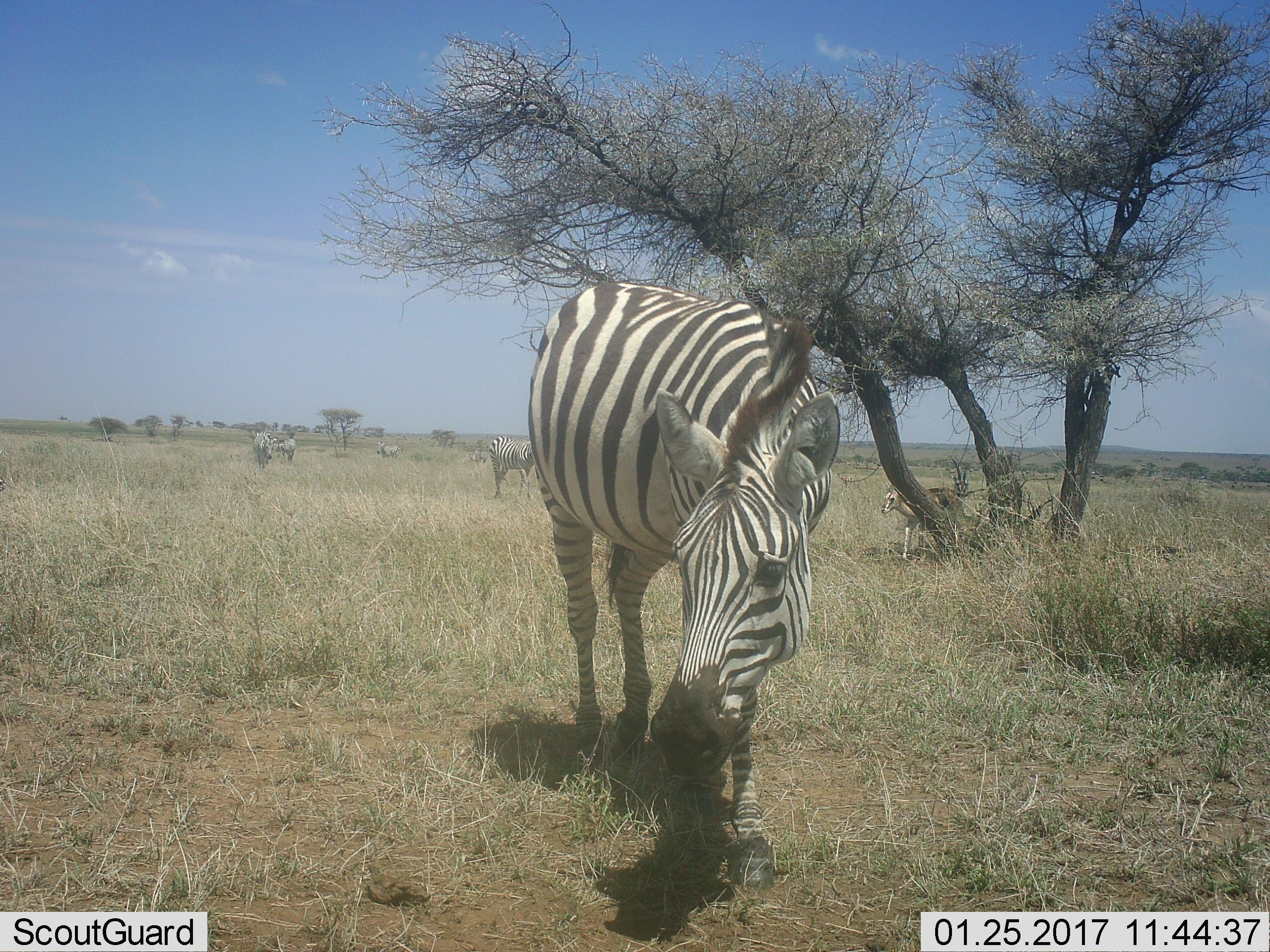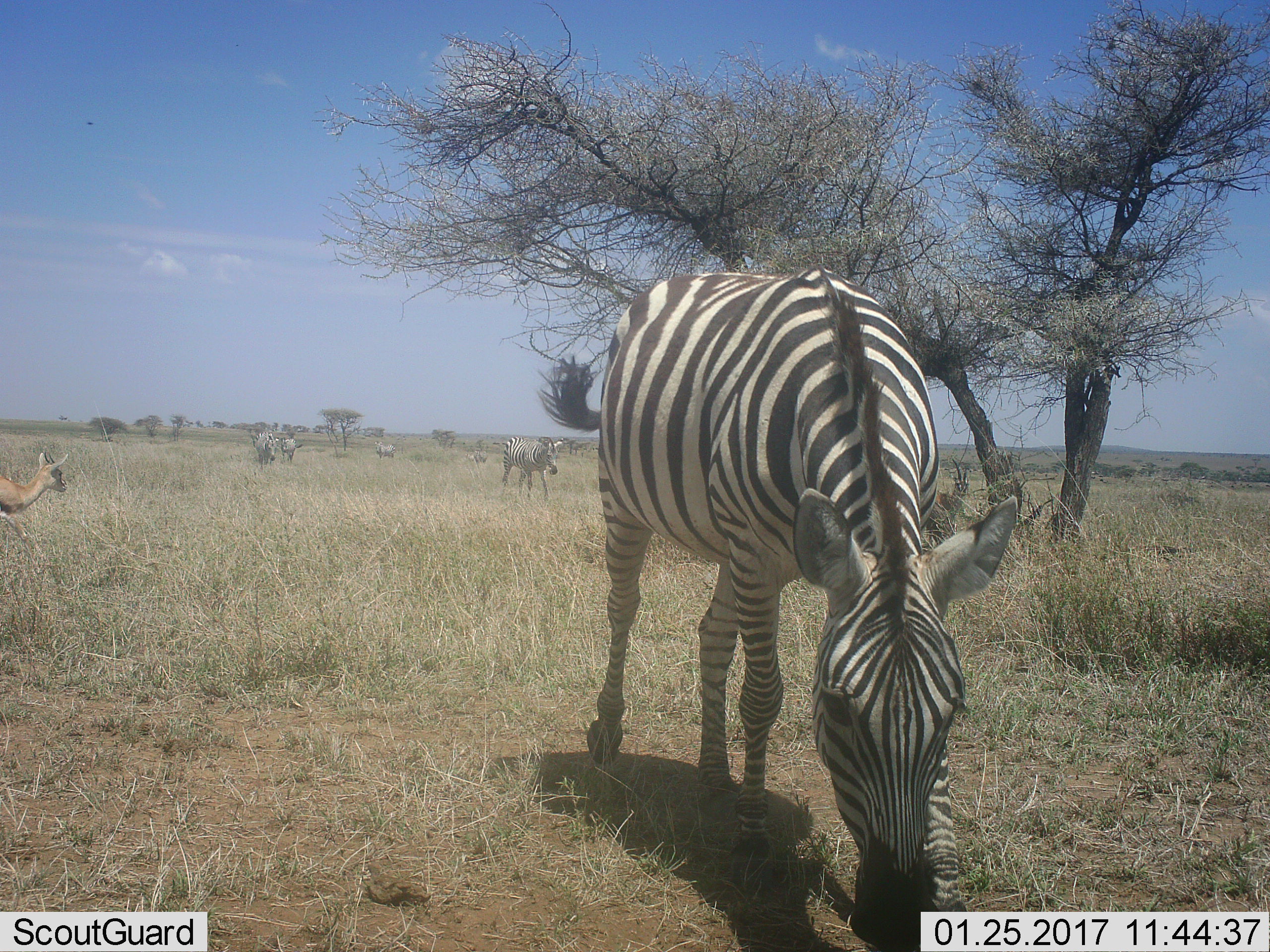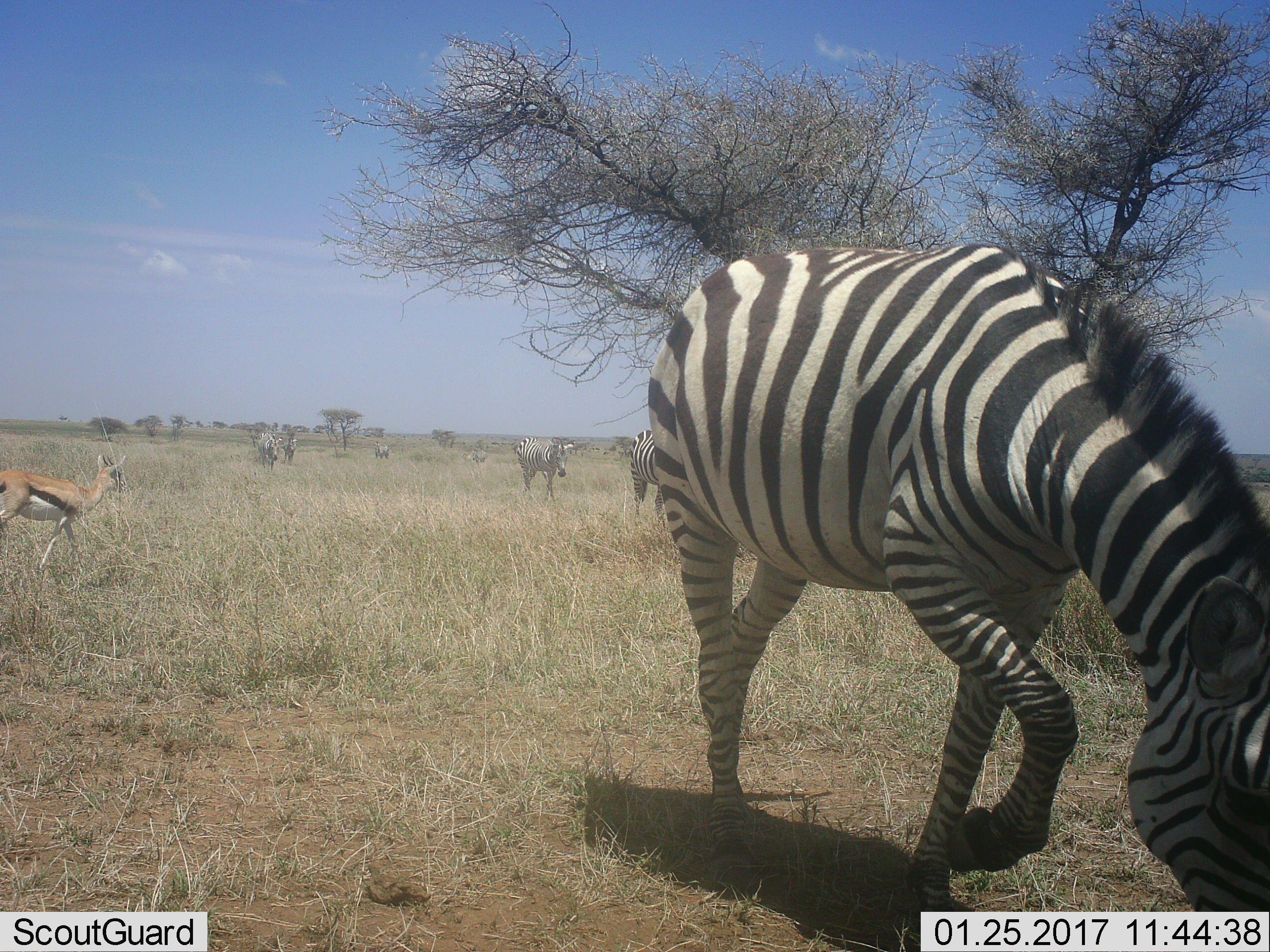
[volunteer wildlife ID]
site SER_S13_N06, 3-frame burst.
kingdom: Animalia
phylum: Chordata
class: Mammalia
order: Artiodactyla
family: Bovidae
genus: Eudorcas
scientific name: Eudorcas thomsonii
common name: thomson's gazelle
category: gazellethomsons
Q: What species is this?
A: Gazellethomsons (thomson's gazelle) (Eudorcas thomsonii).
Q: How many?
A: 2.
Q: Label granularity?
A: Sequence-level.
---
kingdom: Animalia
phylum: Chordata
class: Mammalia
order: Perissodactyla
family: Equidae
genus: Equus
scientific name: Equus quagga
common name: plains zebra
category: zebraplains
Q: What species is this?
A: Zebraplains (plains zebra) (Equus quagga).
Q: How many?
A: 6.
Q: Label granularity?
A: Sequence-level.